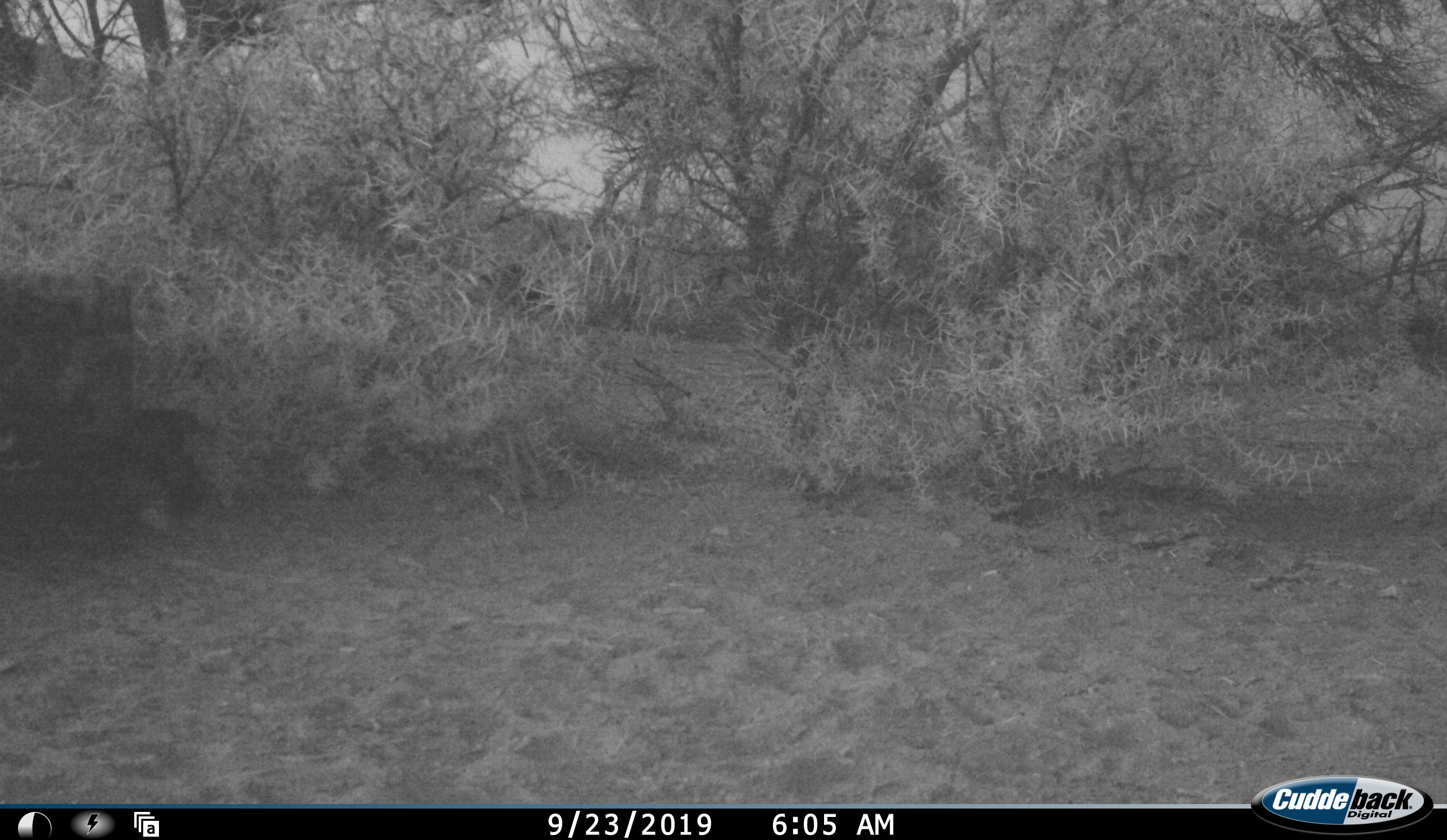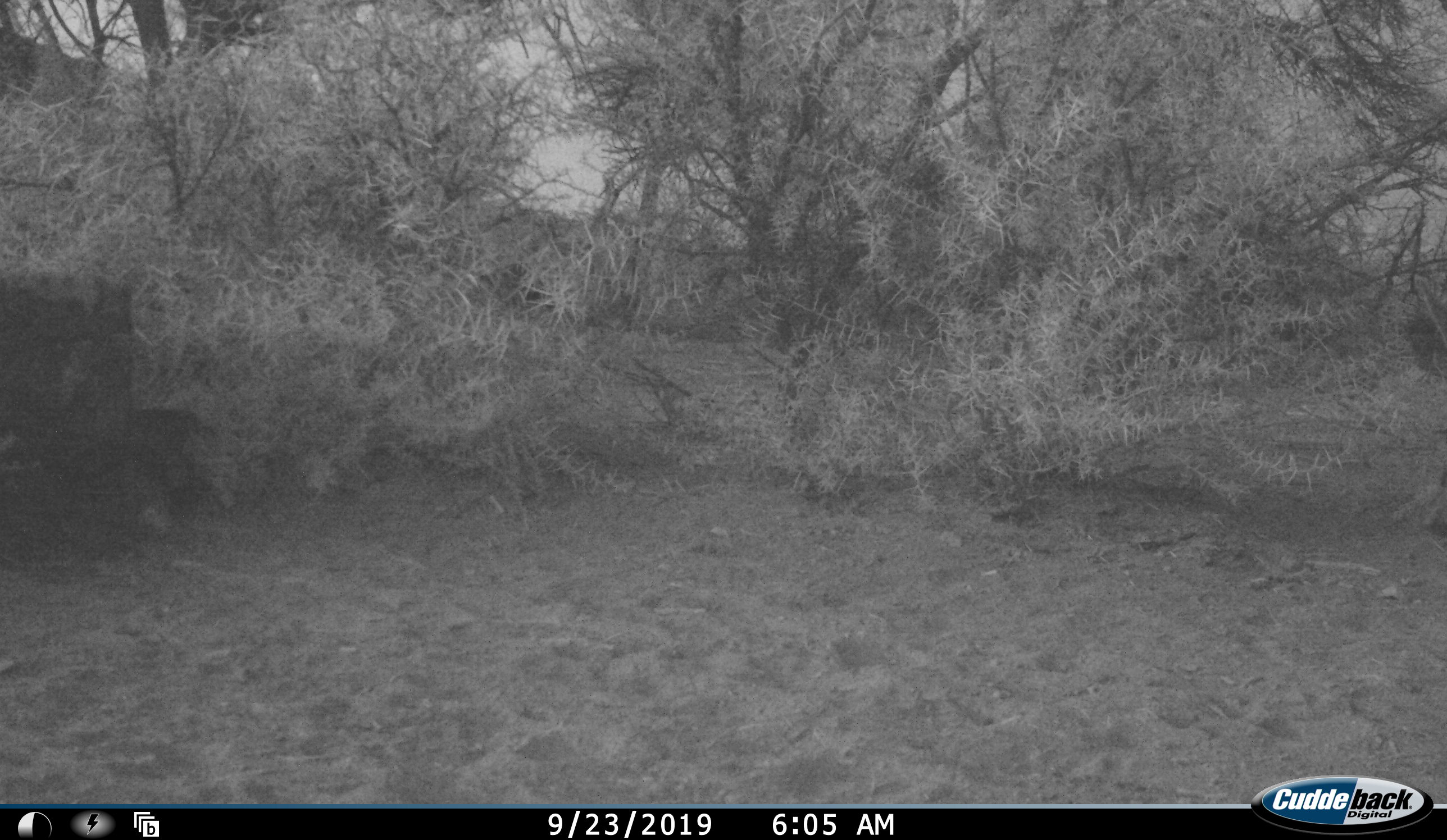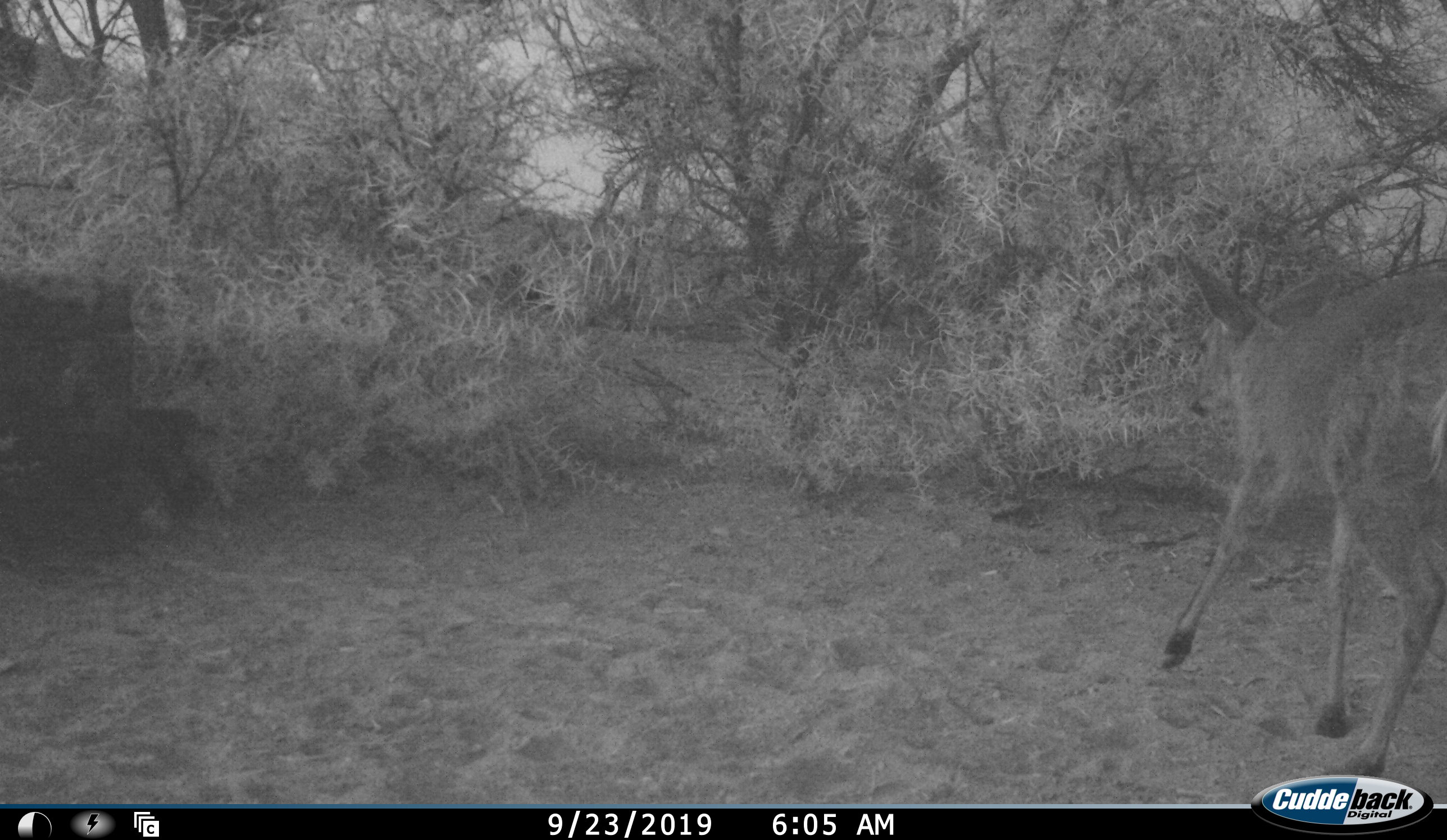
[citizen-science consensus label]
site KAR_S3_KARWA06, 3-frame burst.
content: unidentified animal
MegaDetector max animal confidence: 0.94